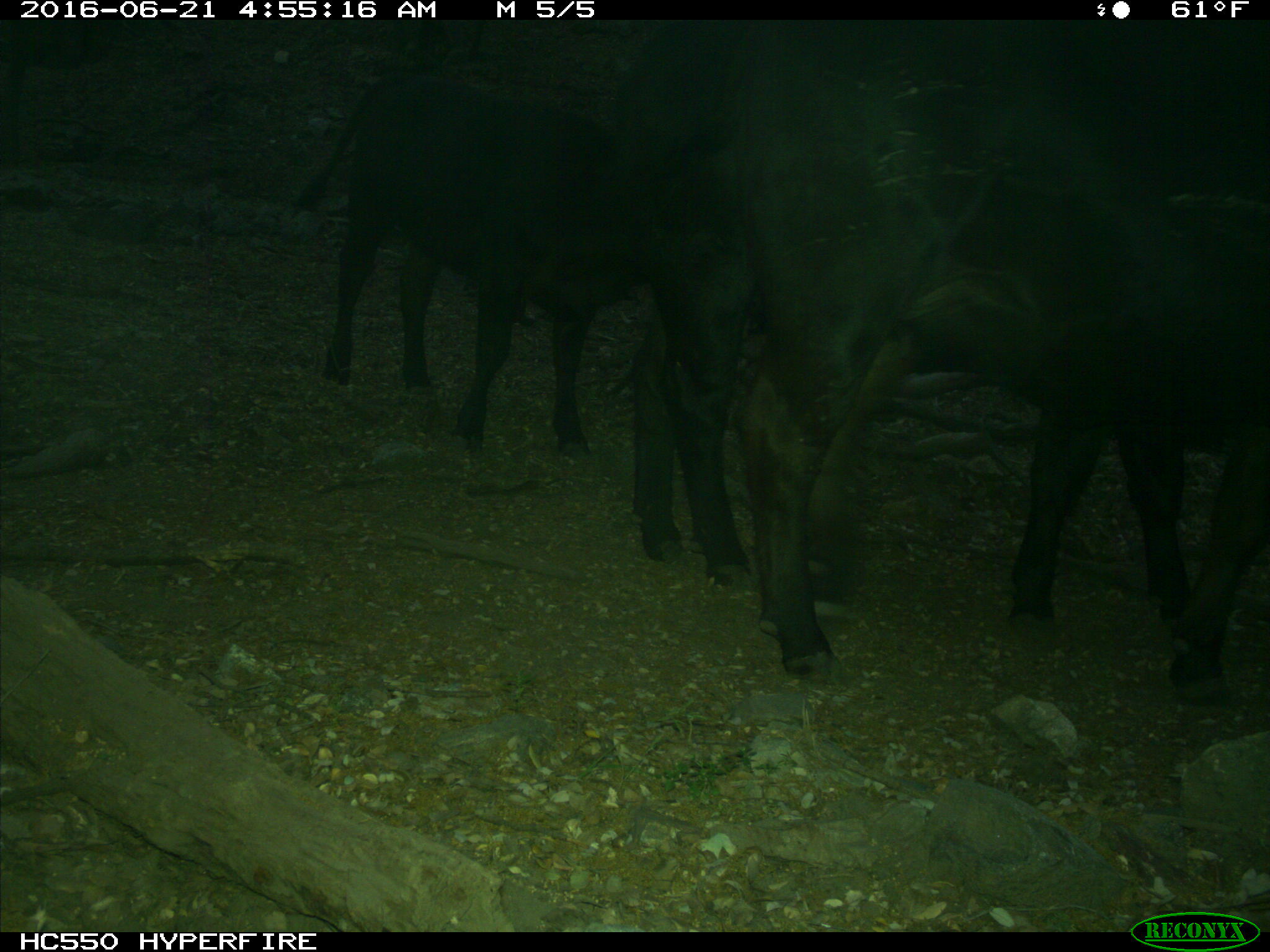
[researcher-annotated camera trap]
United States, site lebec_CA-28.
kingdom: Animalia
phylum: Chordata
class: Mammalia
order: Artiodactyla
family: Bovidae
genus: Bos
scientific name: Bos taurus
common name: domestic cow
Bos taurus (domestic cow).